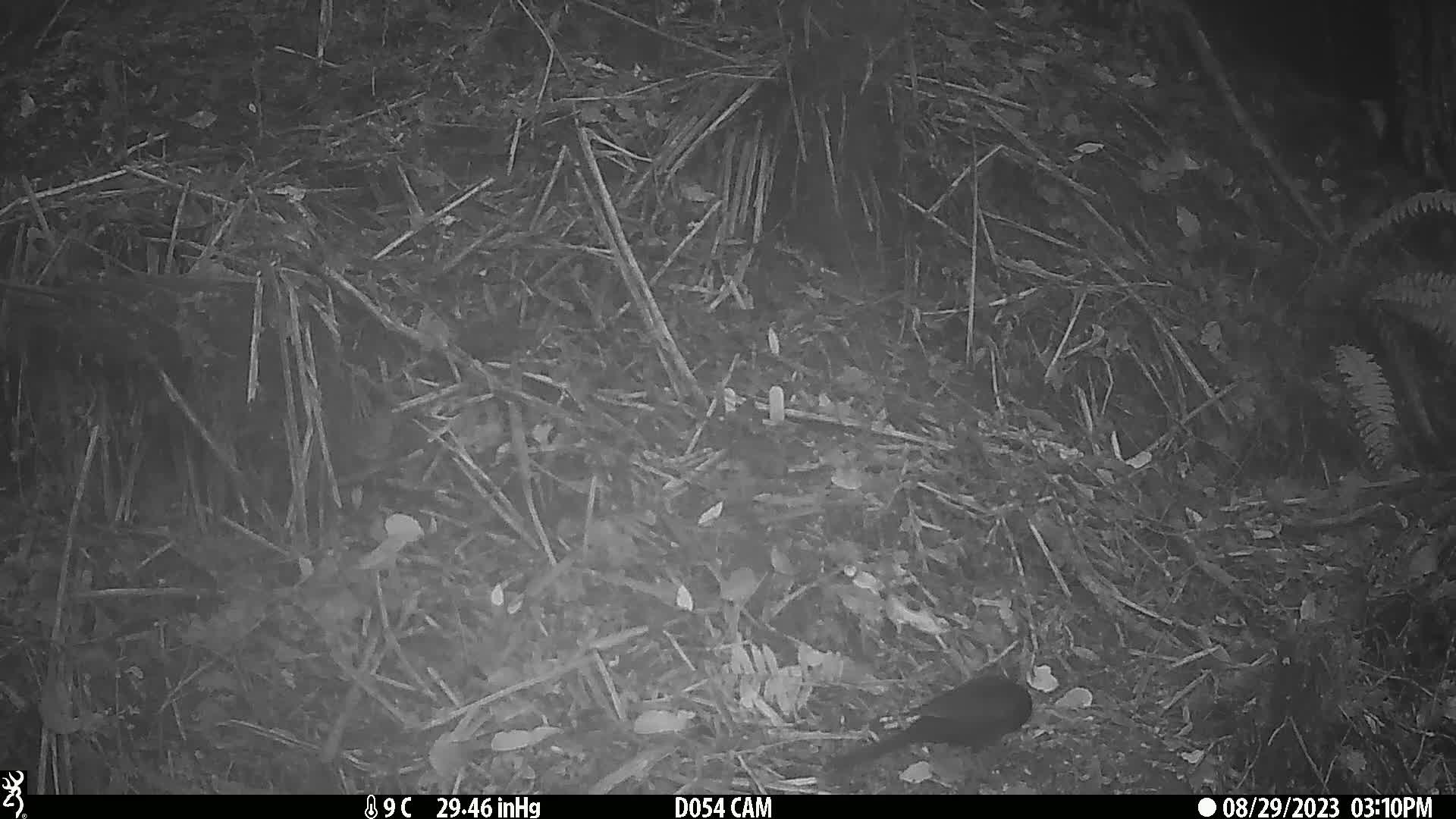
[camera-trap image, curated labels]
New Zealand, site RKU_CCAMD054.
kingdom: Animalia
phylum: Chordata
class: Aves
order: Passeriformes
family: Turdidae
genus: Turdus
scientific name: Turdus merula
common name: eurasian blackbird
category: blackbird